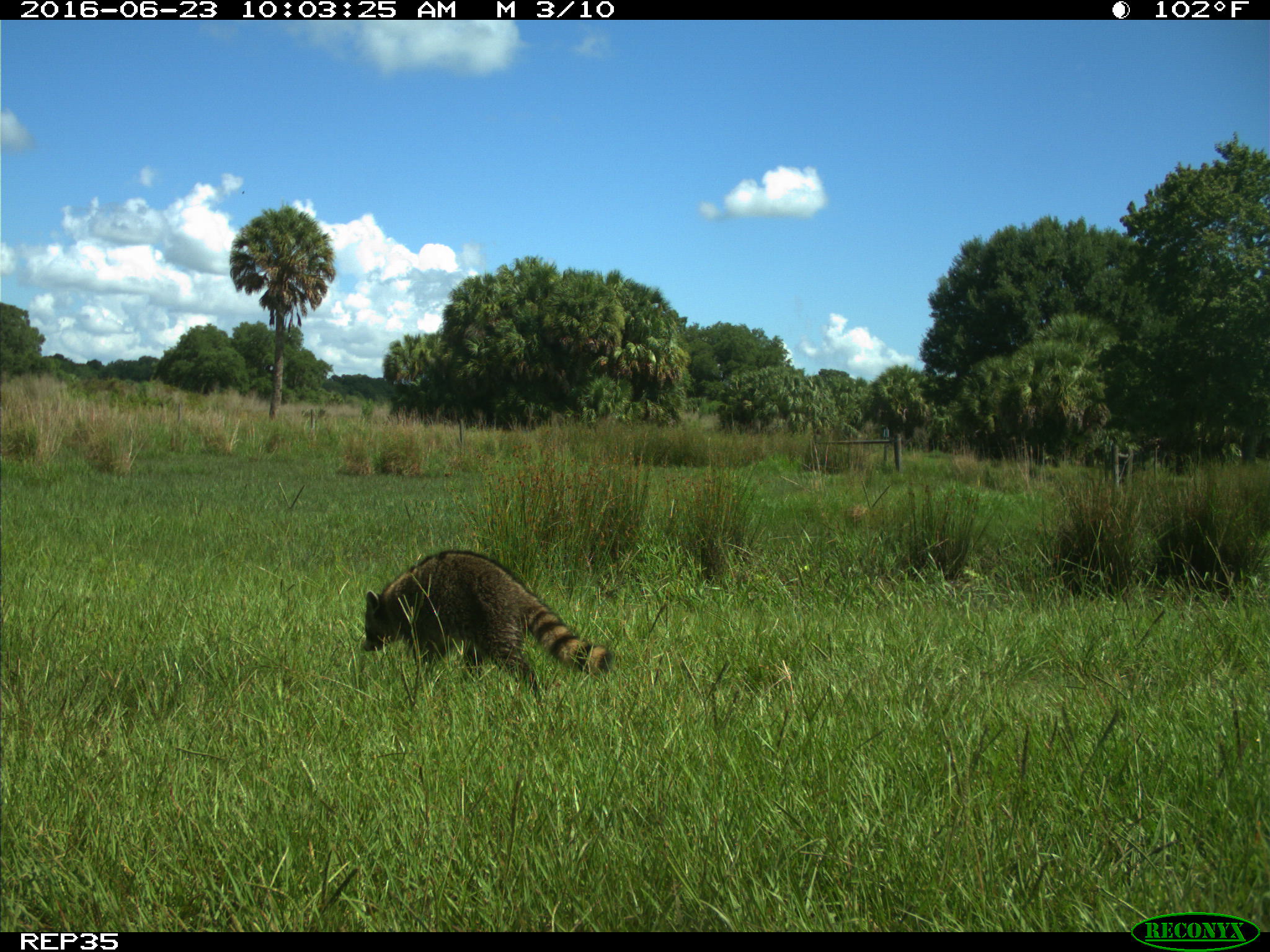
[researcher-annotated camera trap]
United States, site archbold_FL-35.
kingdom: Animalia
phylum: Chordata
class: Mammalia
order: Carnivora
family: Procyonidae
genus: Procyon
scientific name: Procyon lotor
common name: common raccoon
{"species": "Procyon lotor (common raccoon)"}